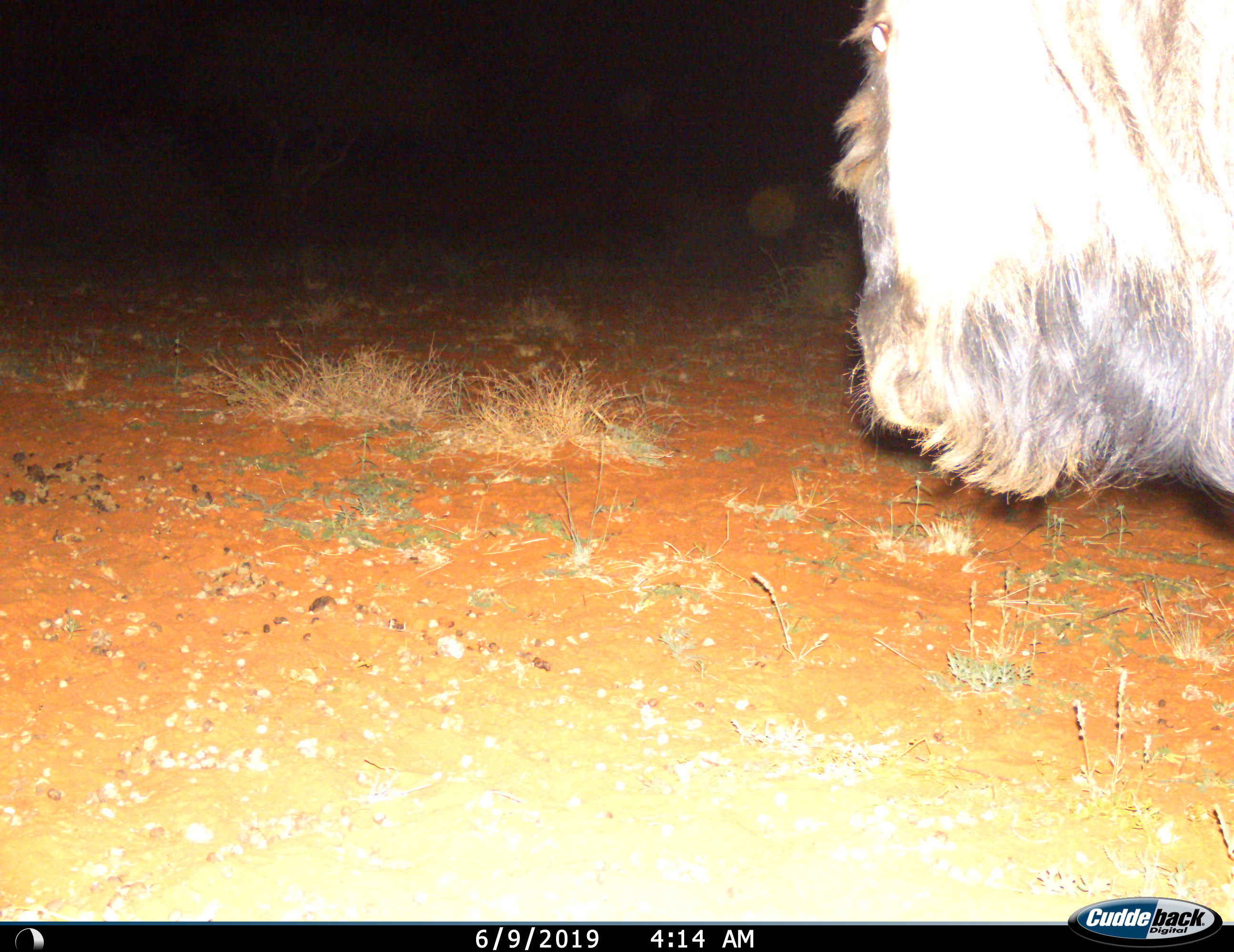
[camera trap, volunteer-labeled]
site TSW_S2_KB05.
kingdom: Animalia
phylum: Chordata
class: Mammalia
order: Artiodactyla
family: Bovidae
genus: Connochaetes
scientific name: Connochaetes taurinus taurinus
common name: blue wildebeest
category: wildebeestblue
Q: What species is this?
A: Wildebeestblue (blue wildebeest) (Connochaetes taurinus taurinus).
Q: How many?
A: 1.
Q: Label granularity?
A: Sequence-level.